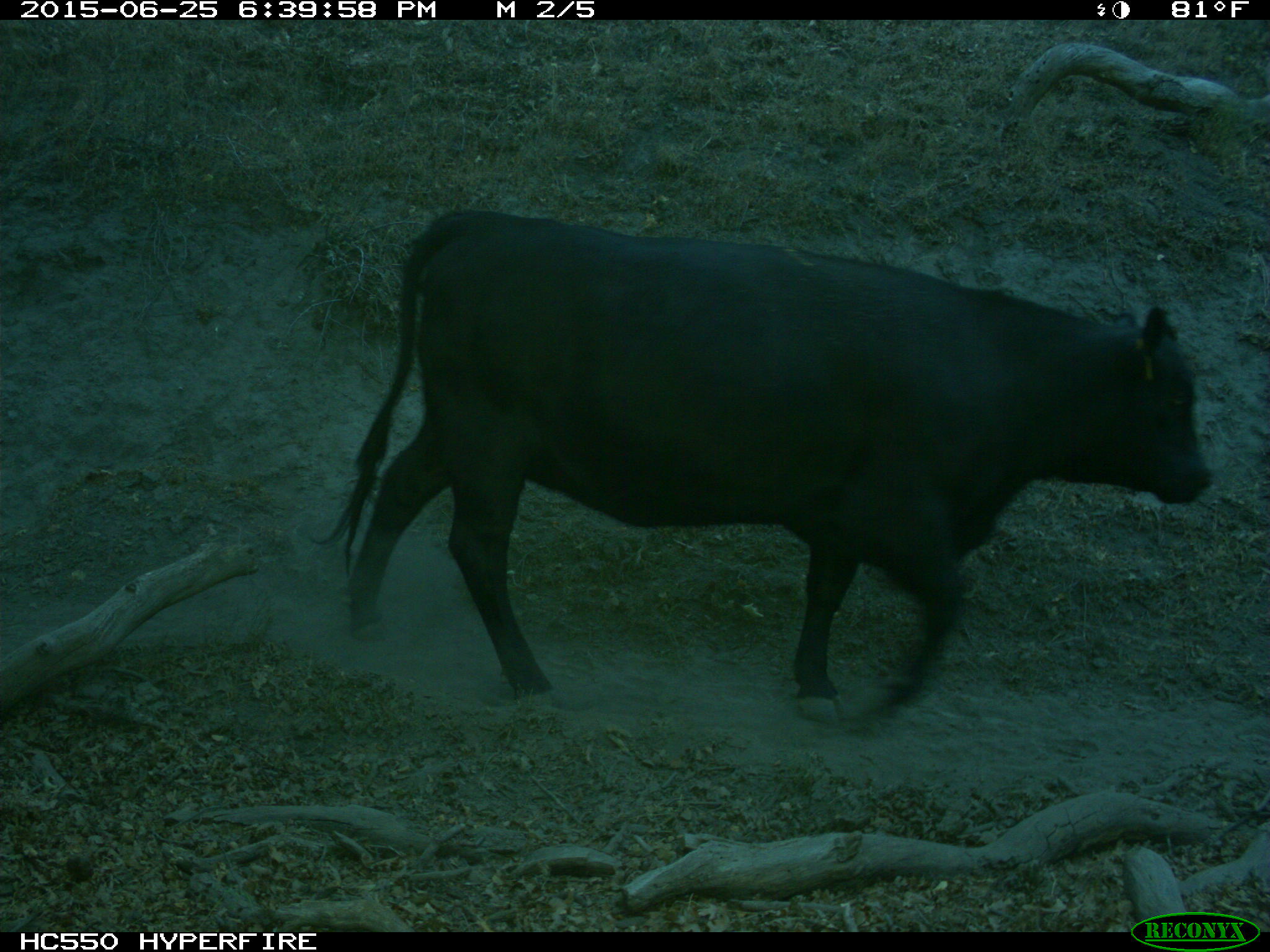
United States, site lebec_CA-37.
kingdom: Animalia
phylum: Chordata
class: Mammalia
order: Artiodactyla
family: Bovidae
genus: Bos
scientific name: Bos taurus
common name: domestic cow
Bos taurus (domestic cow).